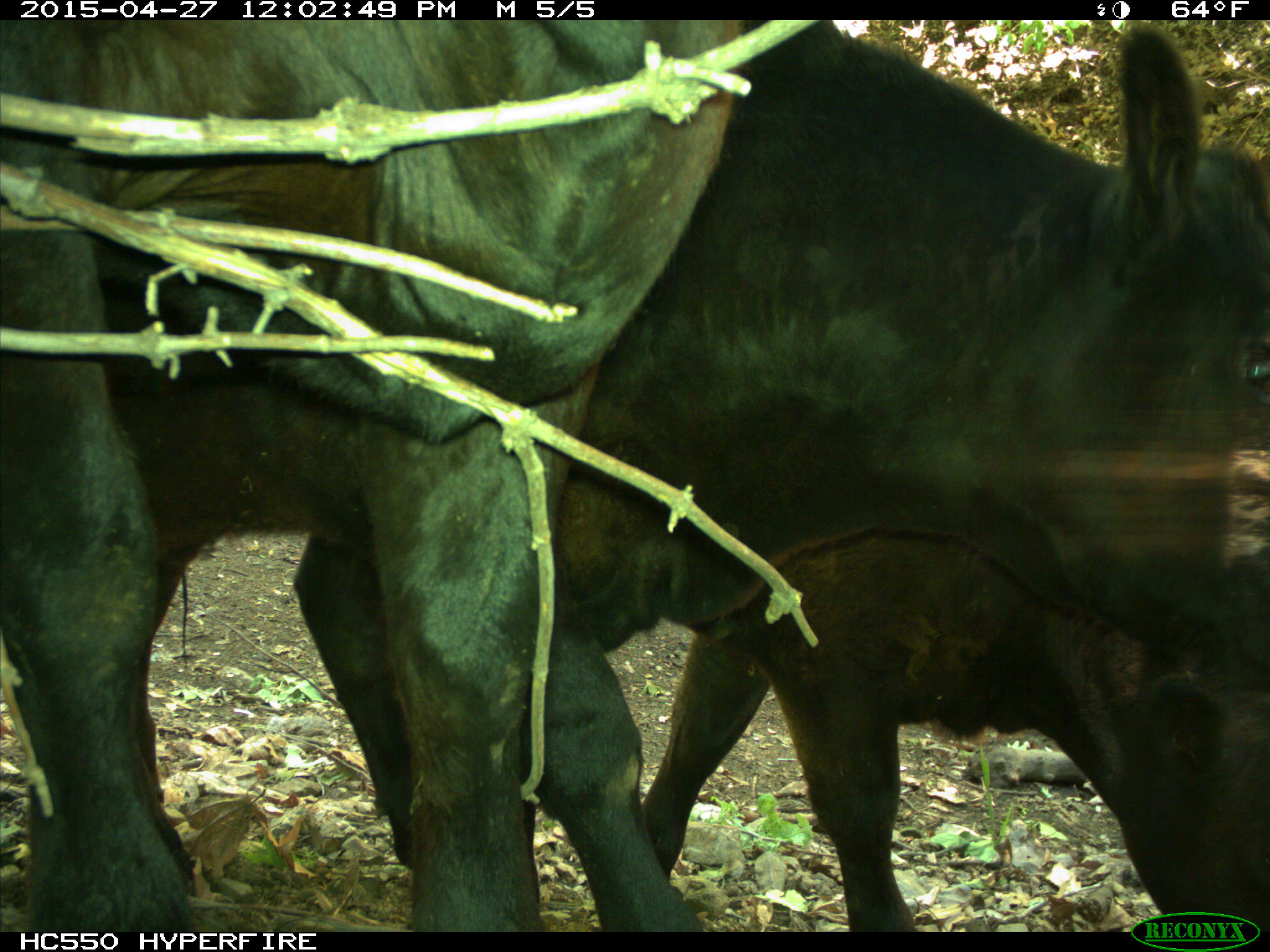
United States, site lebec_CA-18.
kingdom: Animalia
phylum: Chordata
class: Mammalia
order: Artiodactyla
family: Bovidae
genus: Bos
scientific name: Bos taurus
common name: domestic cow